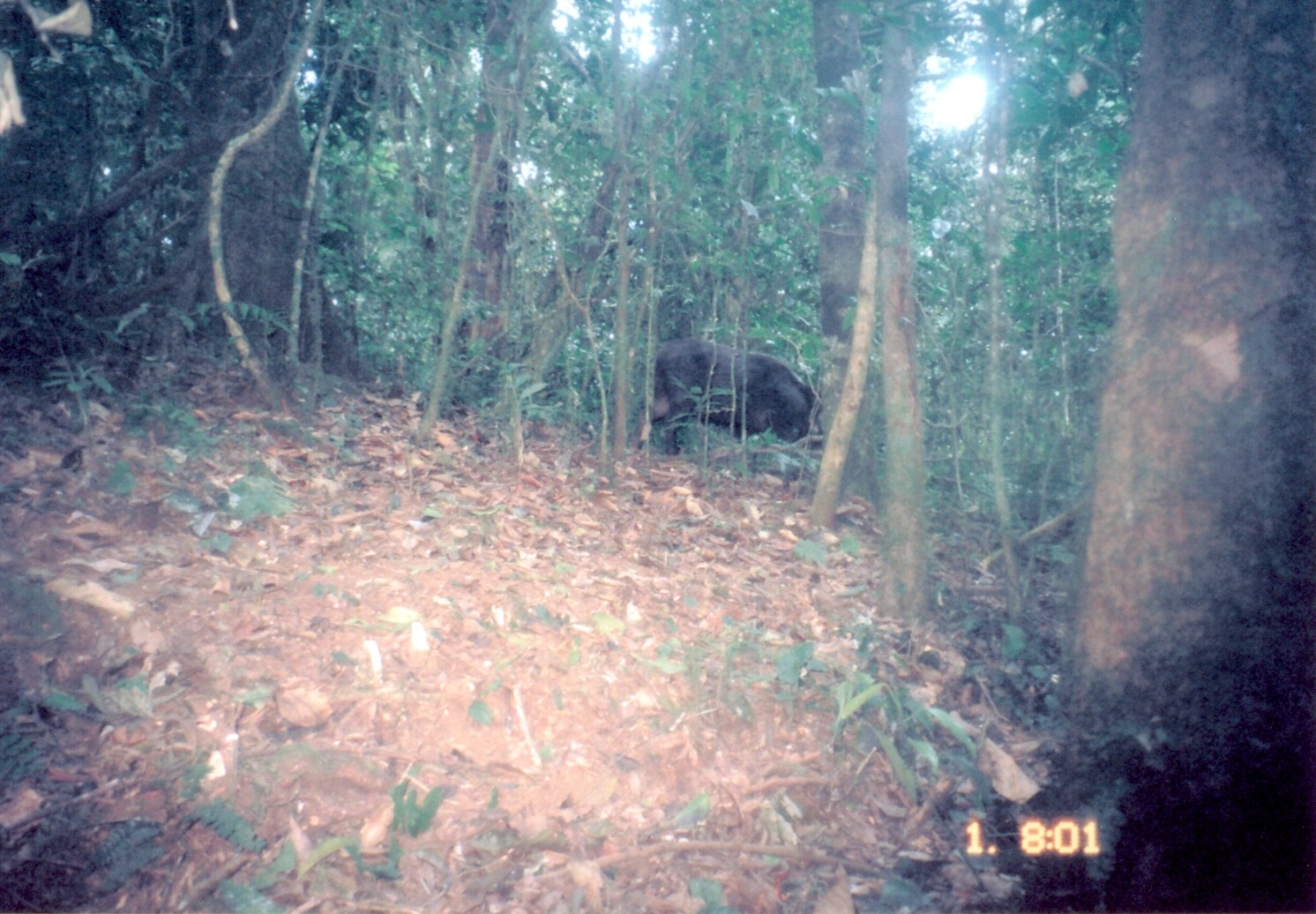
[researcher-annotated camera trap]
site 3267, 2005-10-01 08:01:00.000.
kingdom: Animalia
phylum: Chordata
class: Mammalia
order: Artiodactyla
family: Suidae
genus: Potamochoerus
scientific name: Potamochoerus larvatus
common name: bushpig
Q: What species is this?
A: Potamochoerus larvatus (bushpig).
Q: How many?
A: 1.